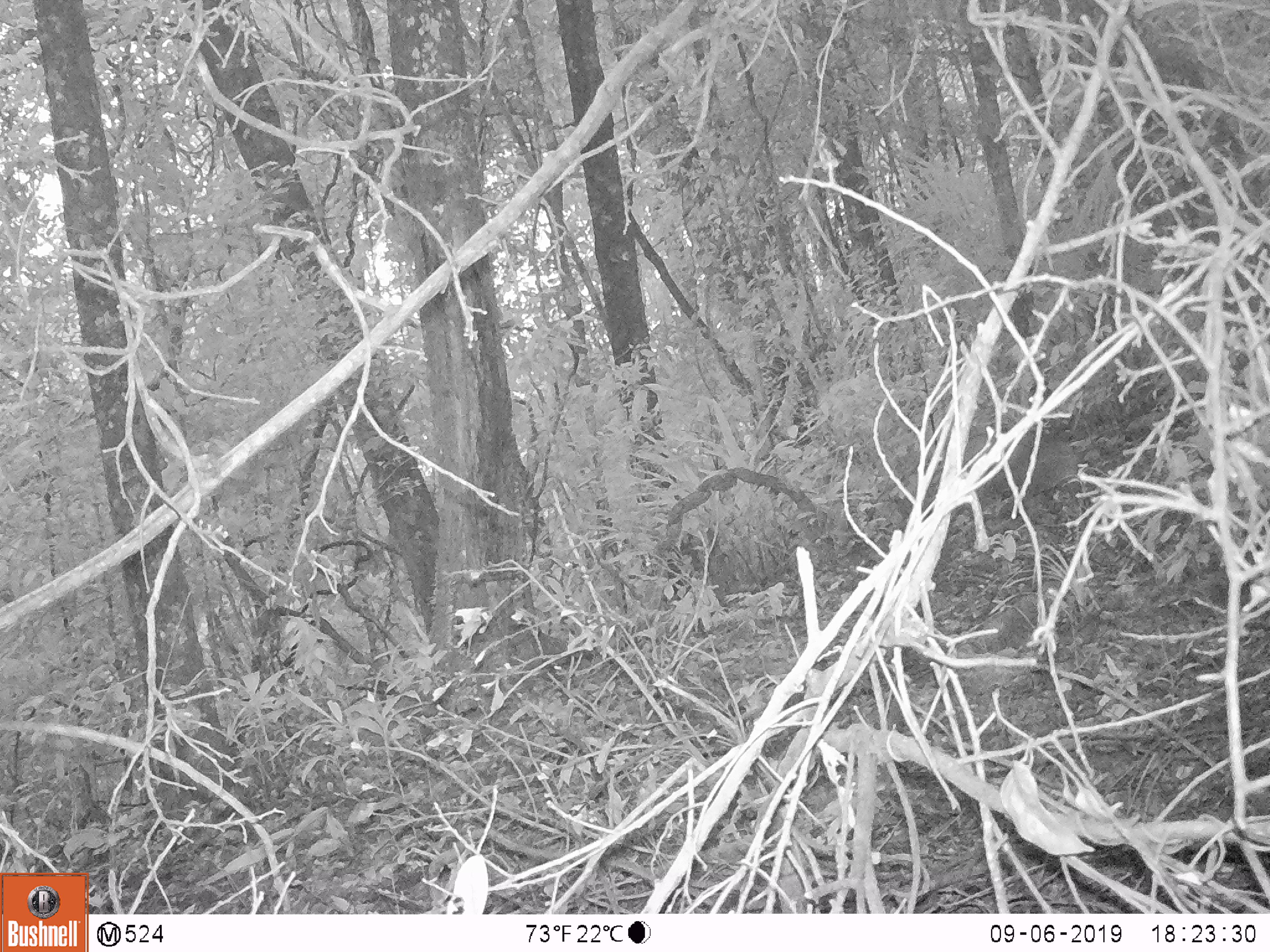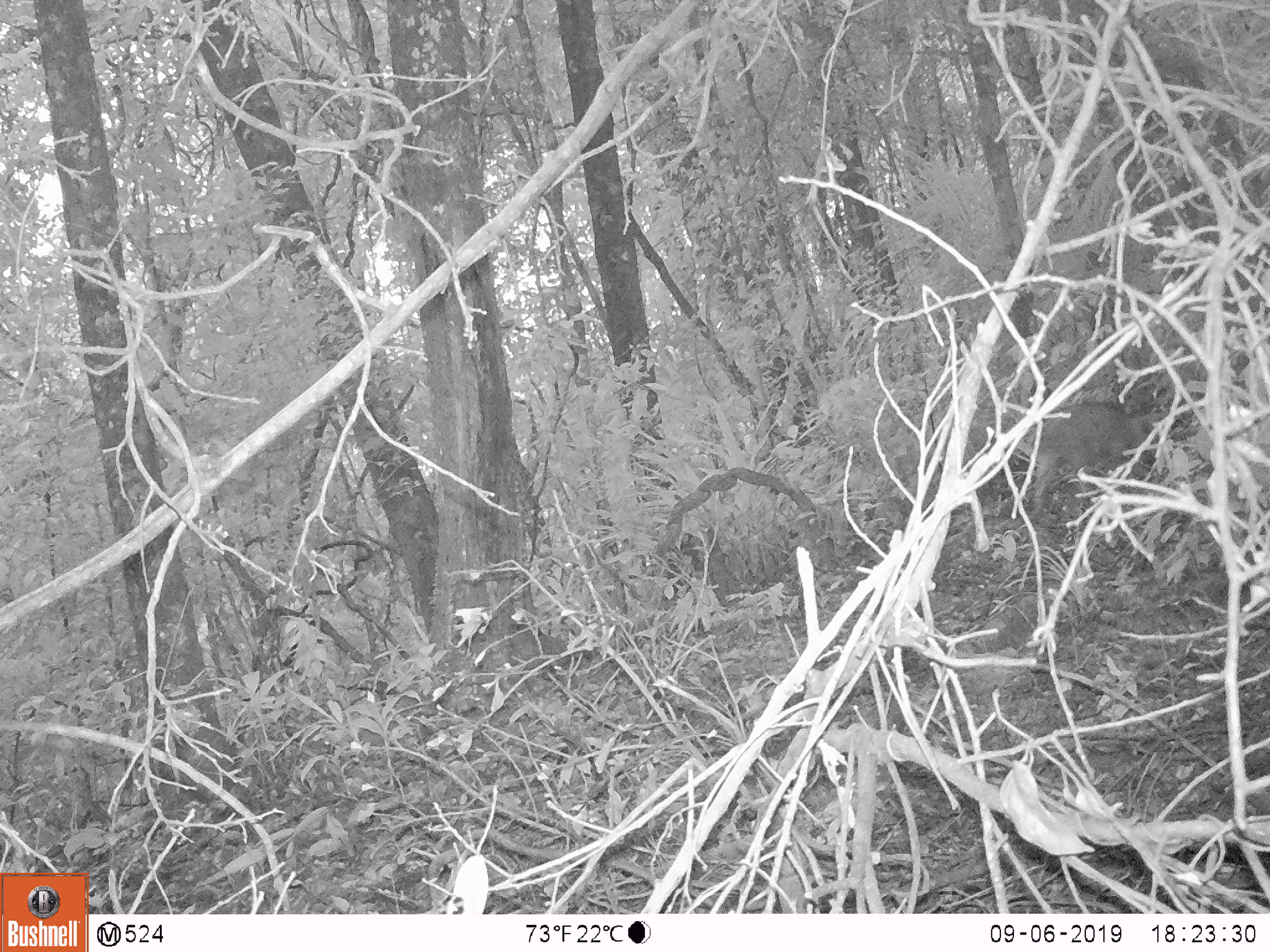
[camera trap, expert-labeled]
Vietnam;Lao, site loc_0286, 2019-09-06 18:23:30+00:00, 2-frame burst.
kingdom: Animalia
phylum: Chordata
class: Mammalia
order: Artiodactyla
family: Suidae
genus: Sus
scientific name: Sus scrofa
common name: eurasian wild pig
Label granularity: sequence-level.